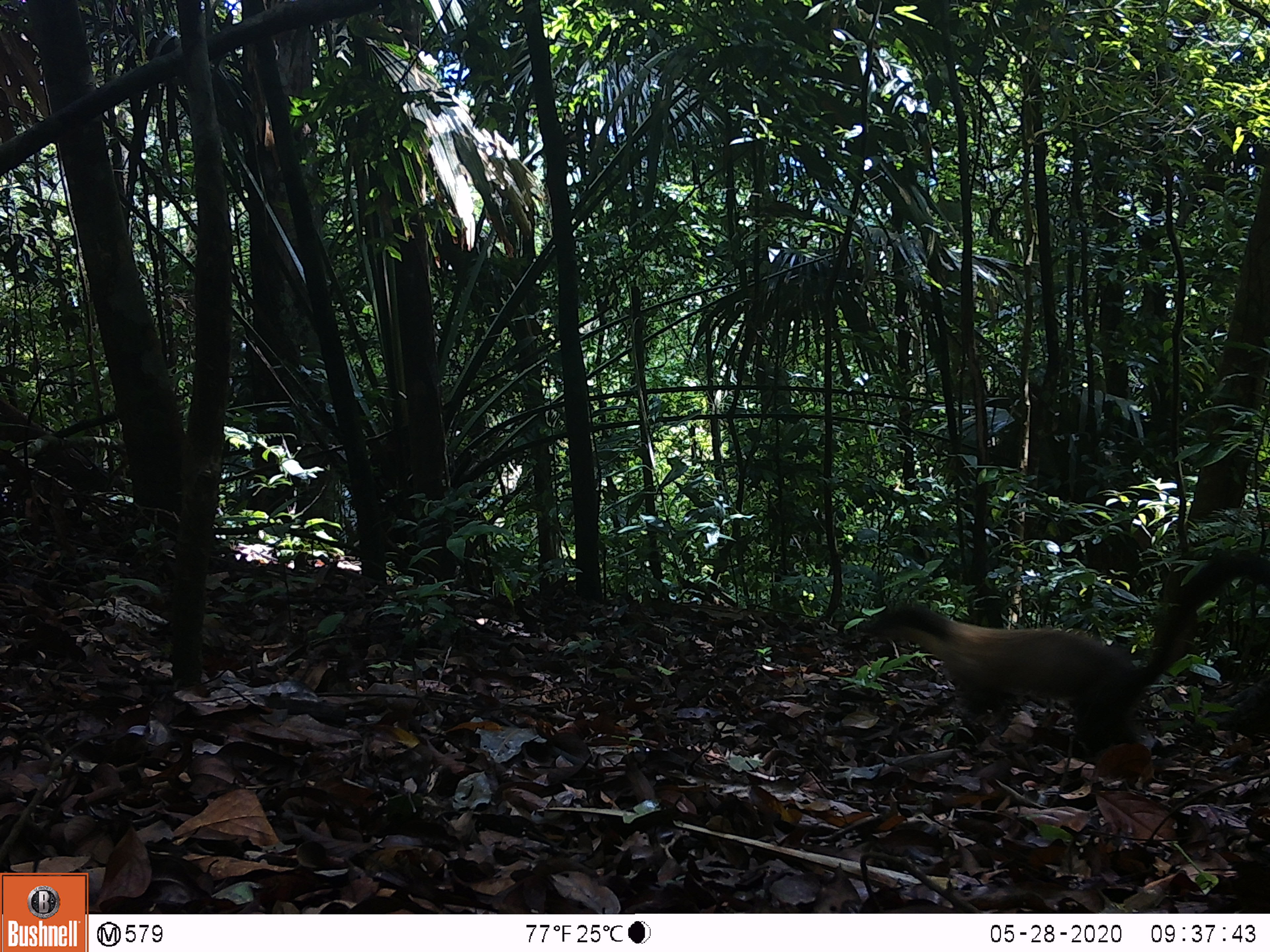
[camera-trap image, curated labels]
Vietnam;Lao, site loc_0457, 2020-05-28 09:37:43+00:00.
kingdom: Animalia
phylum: Chordata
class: Mammalia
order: Carnivora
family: Mustelidae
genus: Martes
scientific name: Martes flavigula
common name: yellow-throated marten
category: yellow throated marten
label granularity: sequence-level